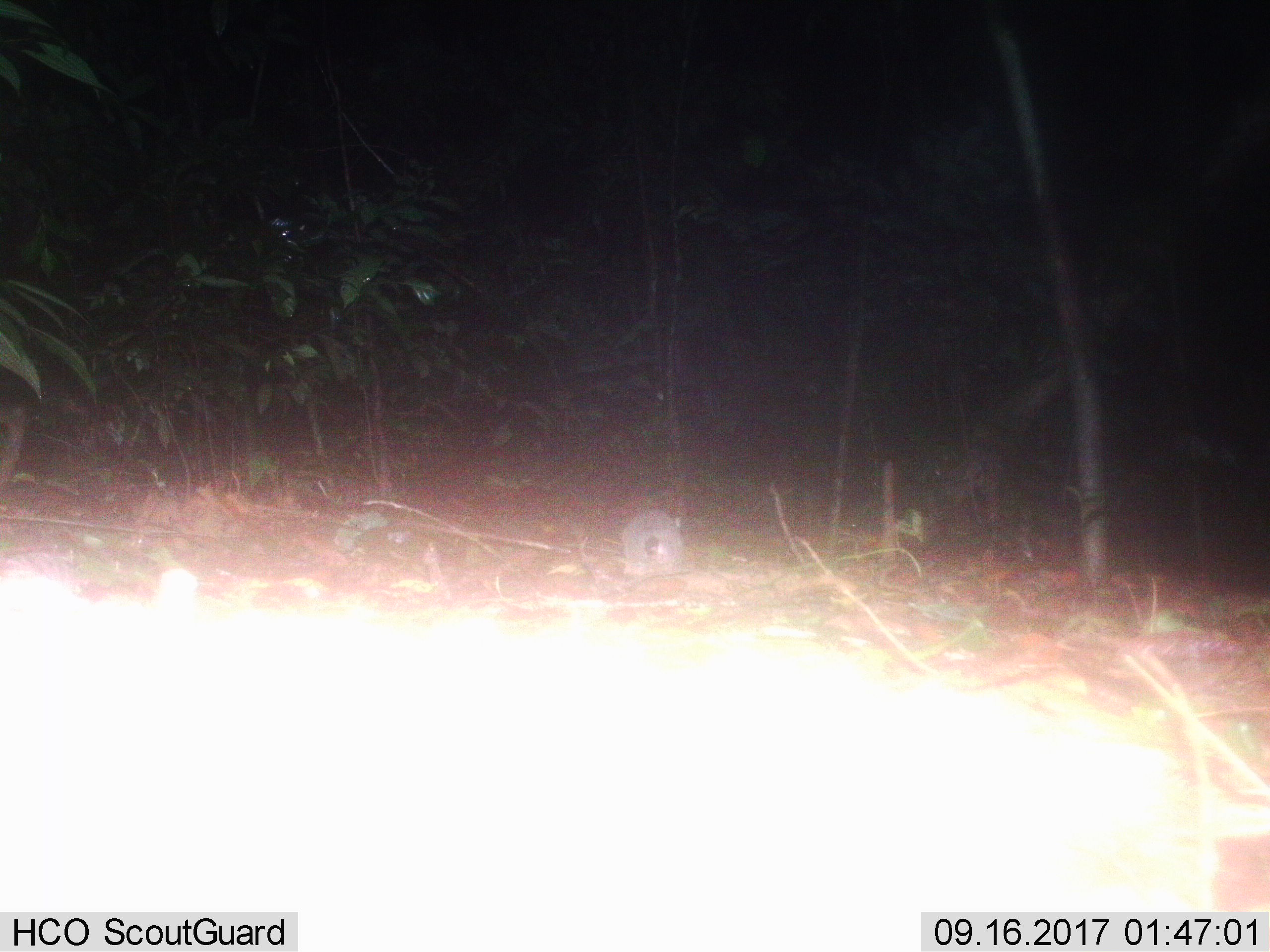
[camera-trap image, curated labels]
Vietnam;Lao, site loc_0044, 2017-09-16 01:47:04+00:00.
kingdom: Animalia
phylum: Chordata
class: Mammalia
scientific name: Mammalia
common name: mammal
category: unidentified small mammal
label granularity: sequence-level